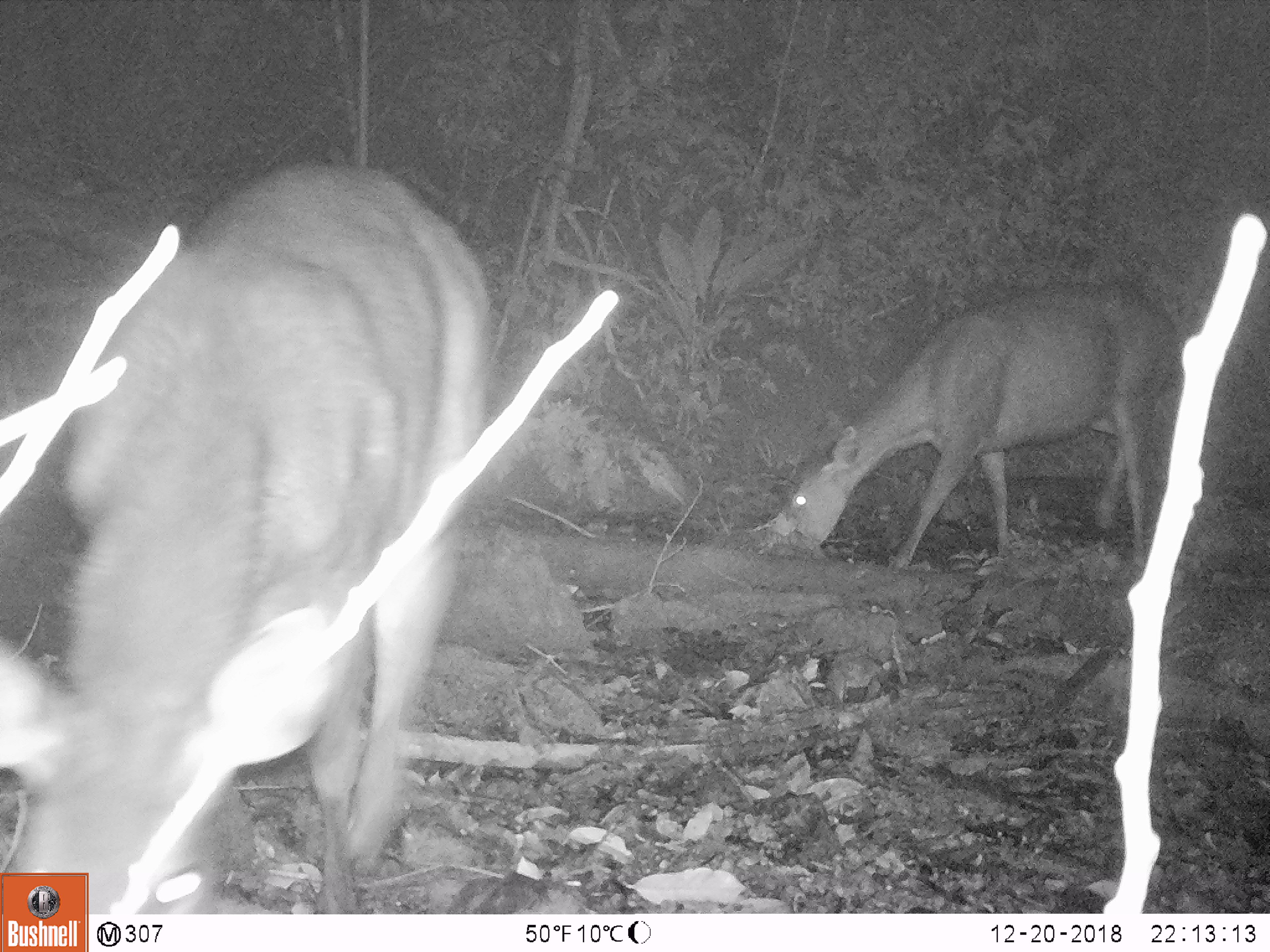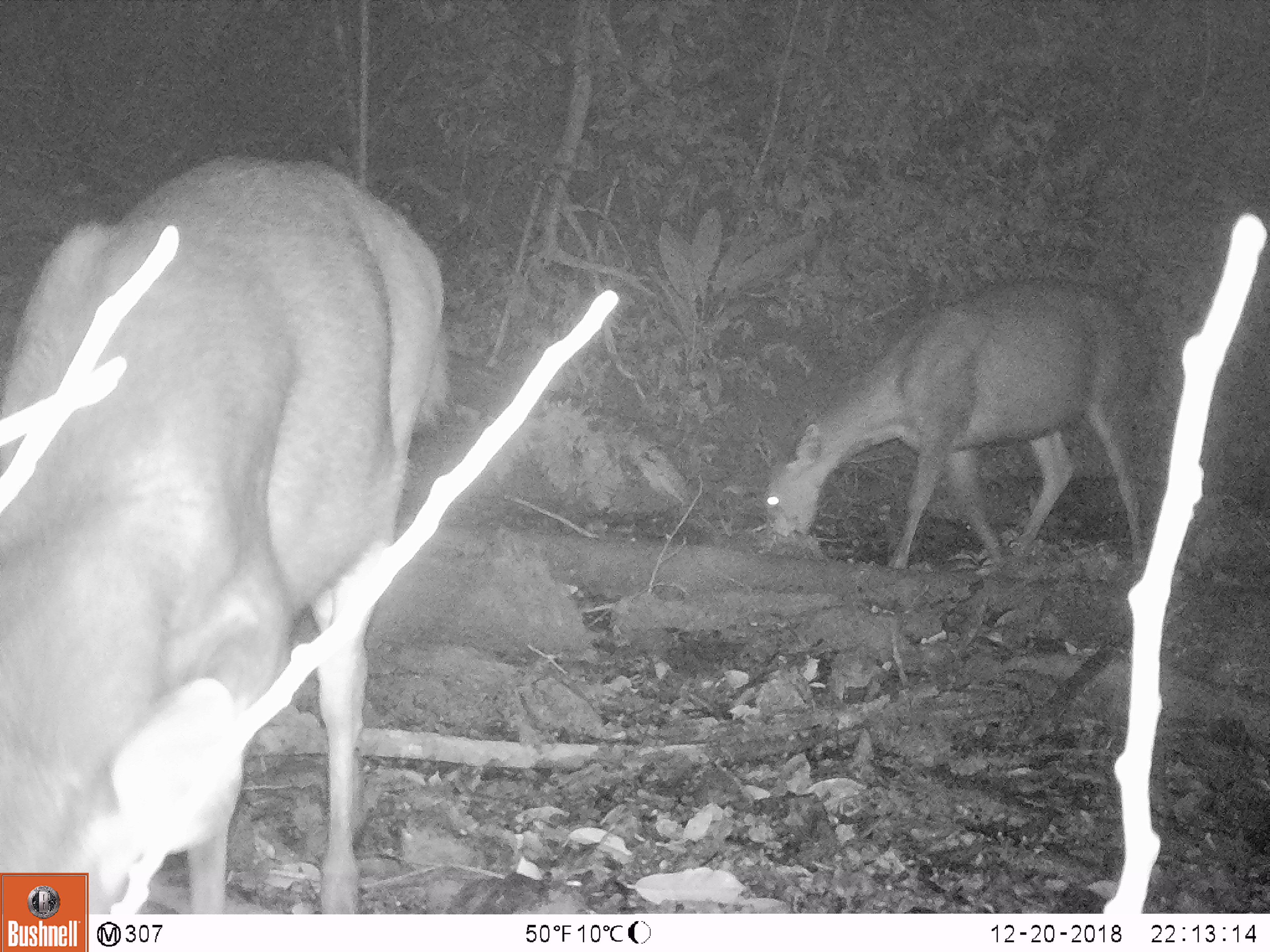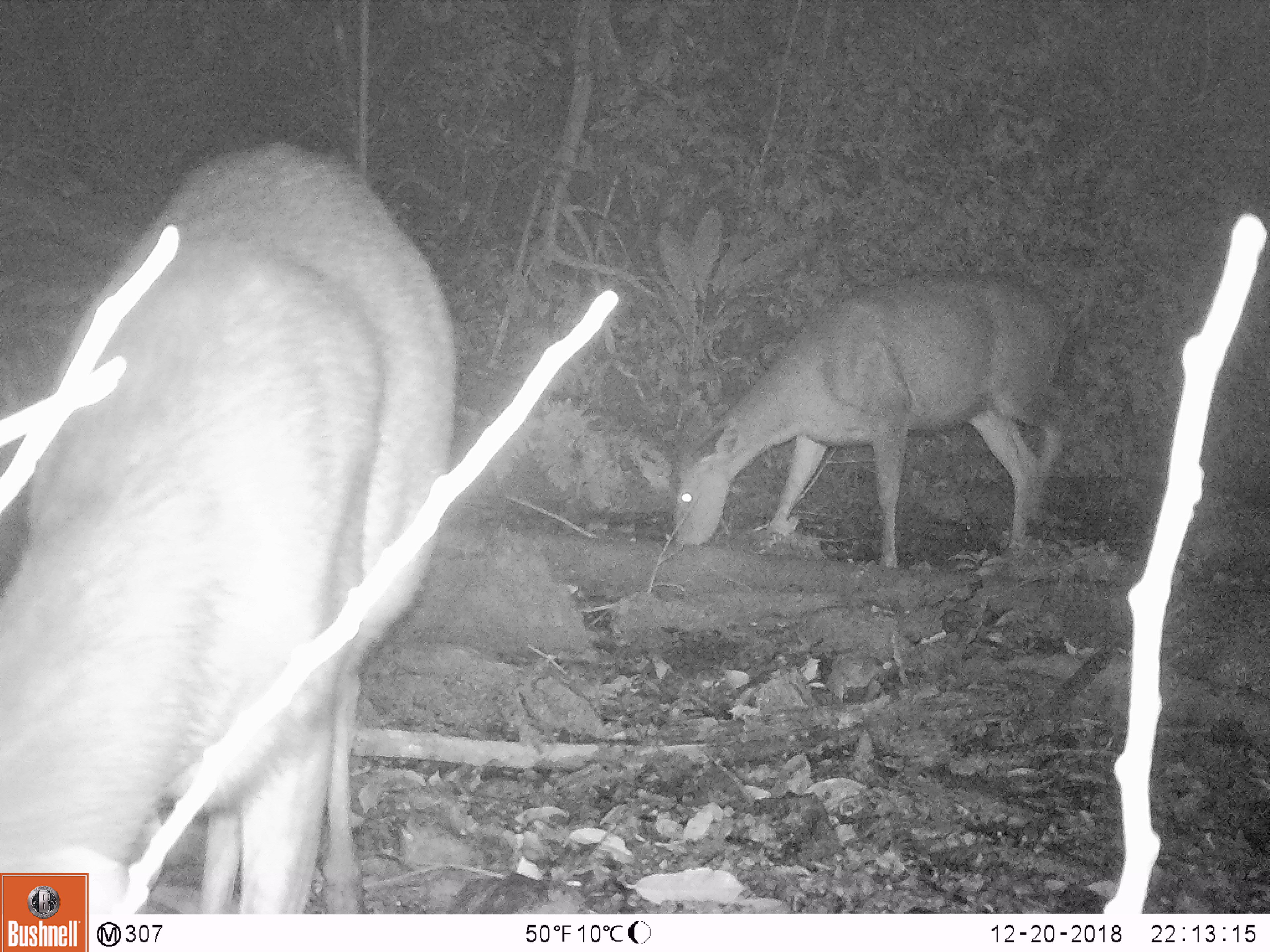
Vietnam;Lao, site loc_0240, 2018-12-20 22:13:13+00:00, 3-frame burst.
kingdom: Animalia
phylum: Chordata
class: Mammalia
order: Artiodactyla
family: Cervidae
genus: Rusa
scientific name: Rusa unicolor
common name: sambar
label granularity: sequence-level